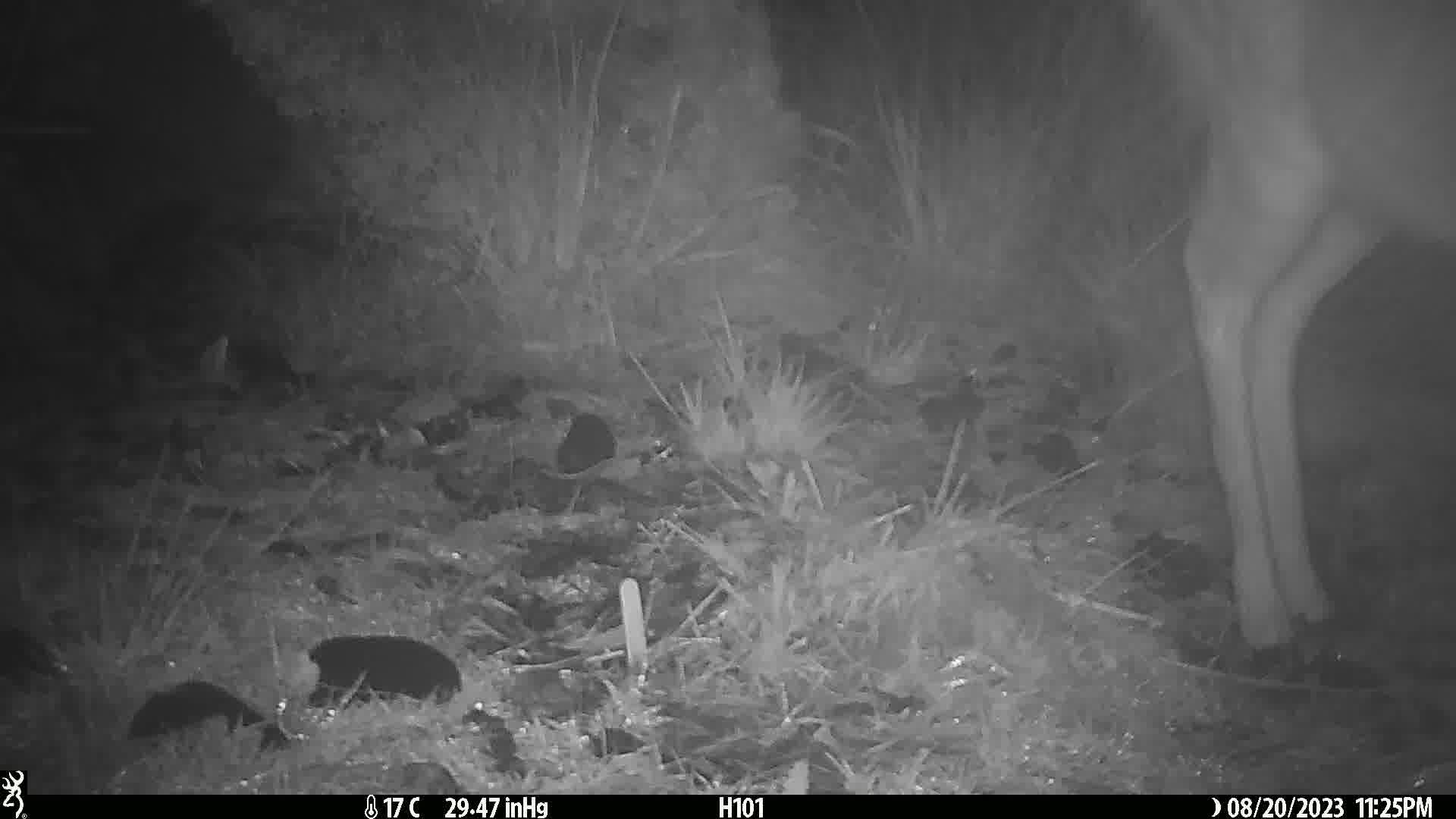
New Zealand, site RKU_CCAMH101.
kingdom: Animalia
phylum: Chordata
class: Mammalia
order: Artiodactyla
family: Cervidae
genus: Odocoileus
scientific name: Odocoileus virginianus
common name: white-tailed deer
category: white tailed deer